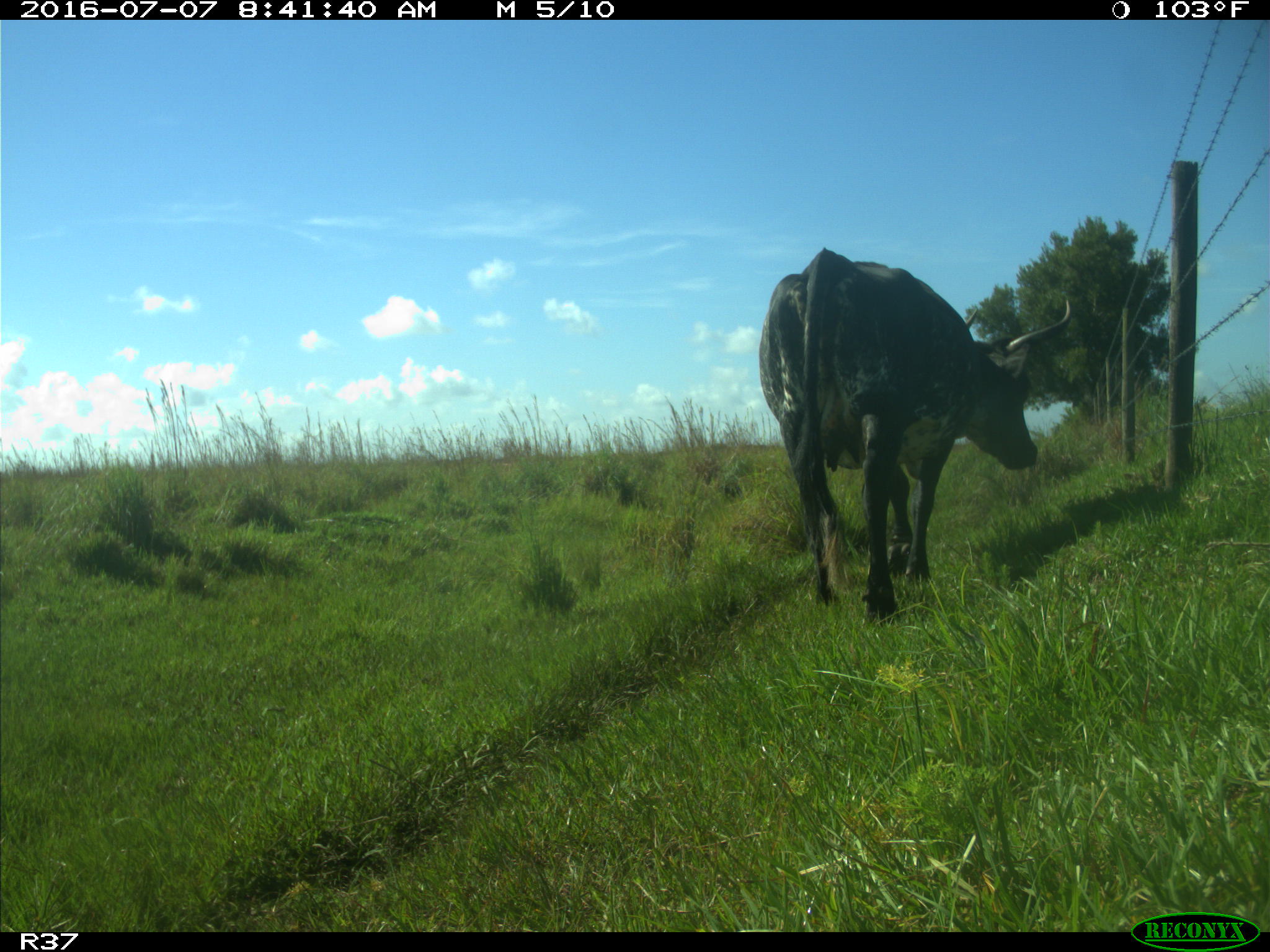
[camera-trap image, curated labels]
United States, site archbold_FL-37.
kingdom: Animalia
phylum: Chordata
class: Mammalia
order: Artiodactyla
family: Bovidae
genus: Bos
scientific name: Bos taurus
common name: domestic cow